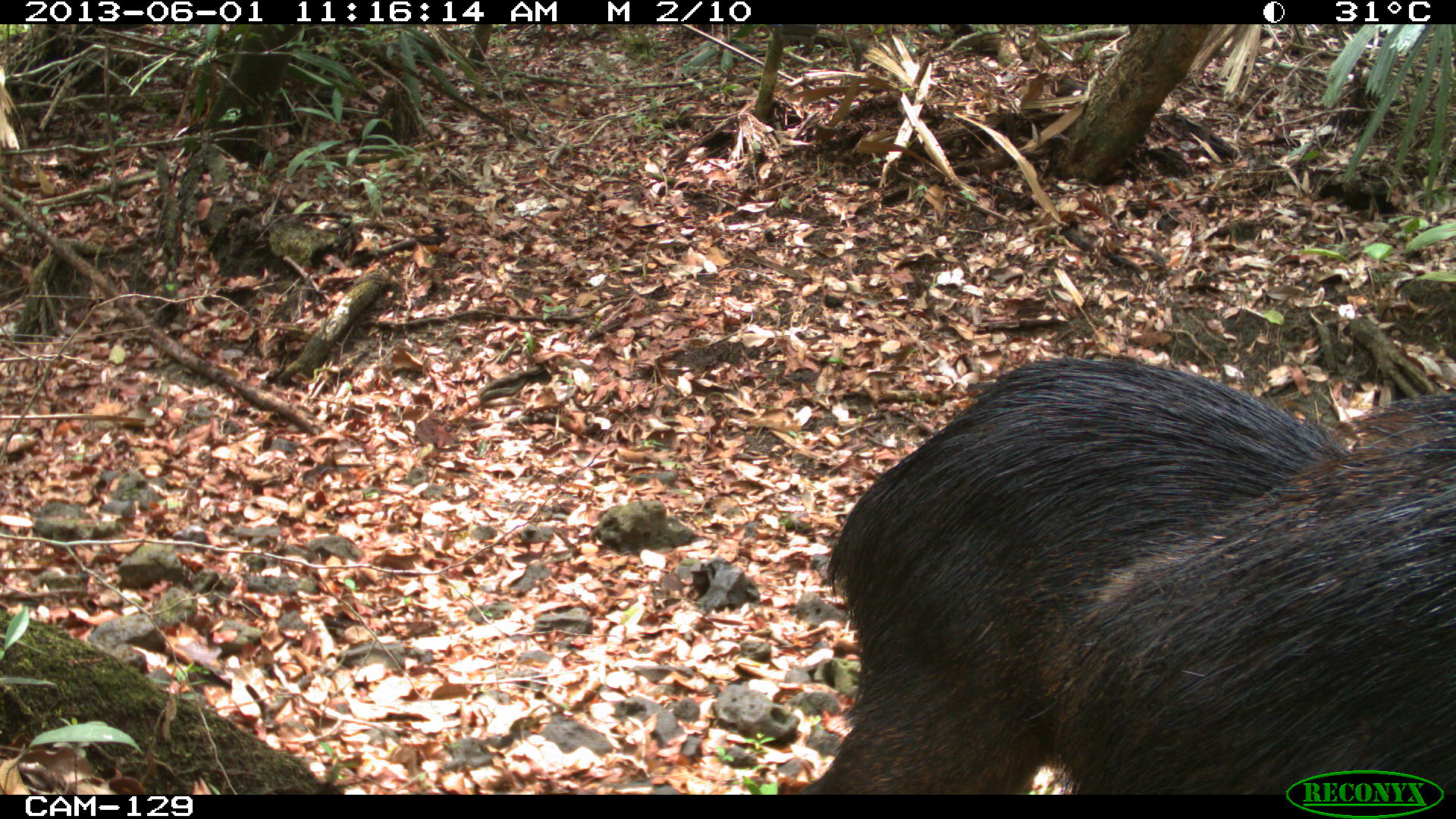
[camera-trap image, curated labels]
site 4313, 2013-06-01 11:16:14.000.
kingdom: Animalia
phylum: Chordata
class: Mammalia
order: Artiodactyla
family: Tayassuidae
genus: Tayassu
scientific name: Tayassu pecari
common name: white-lipped peccary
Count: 6.